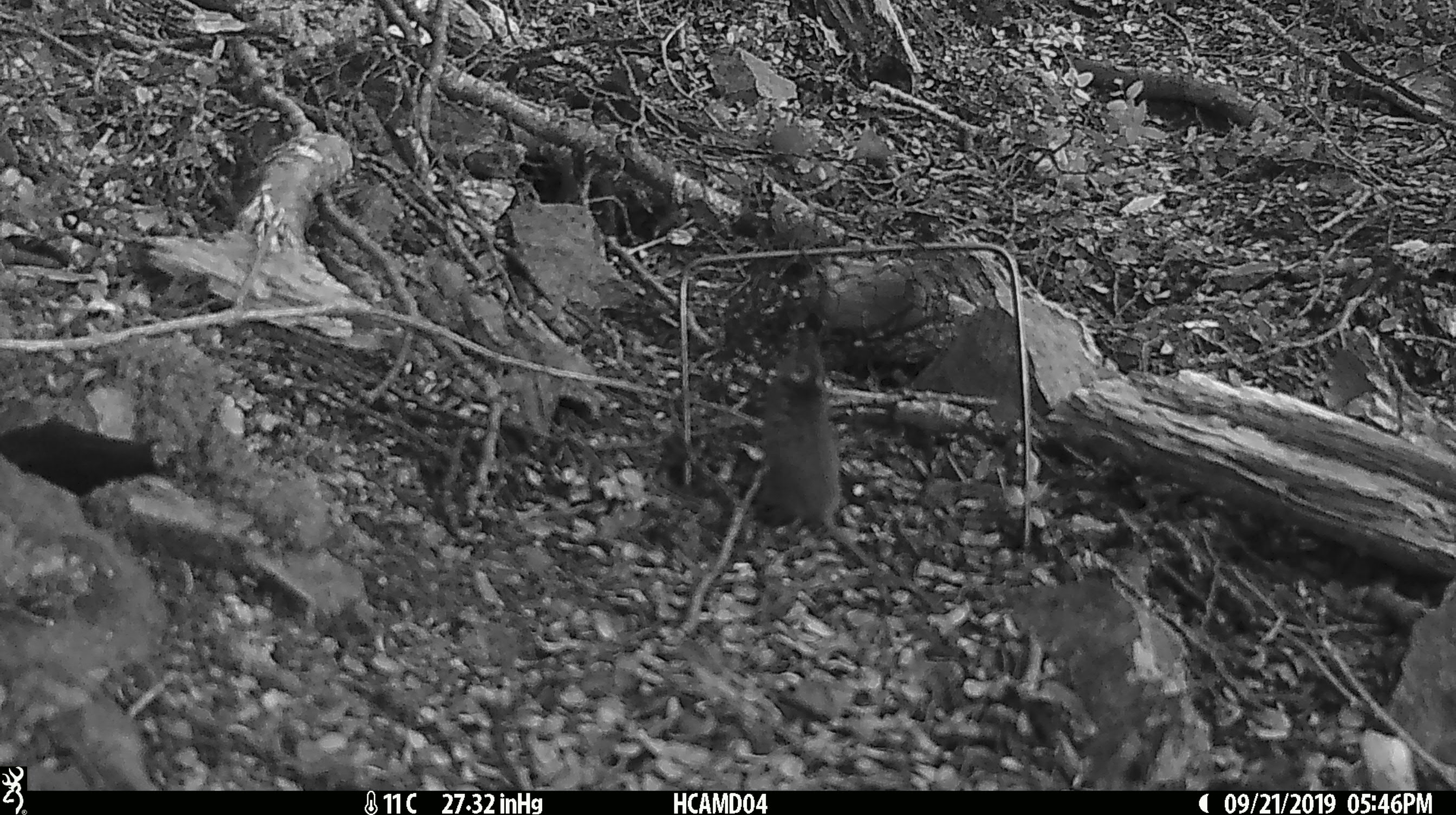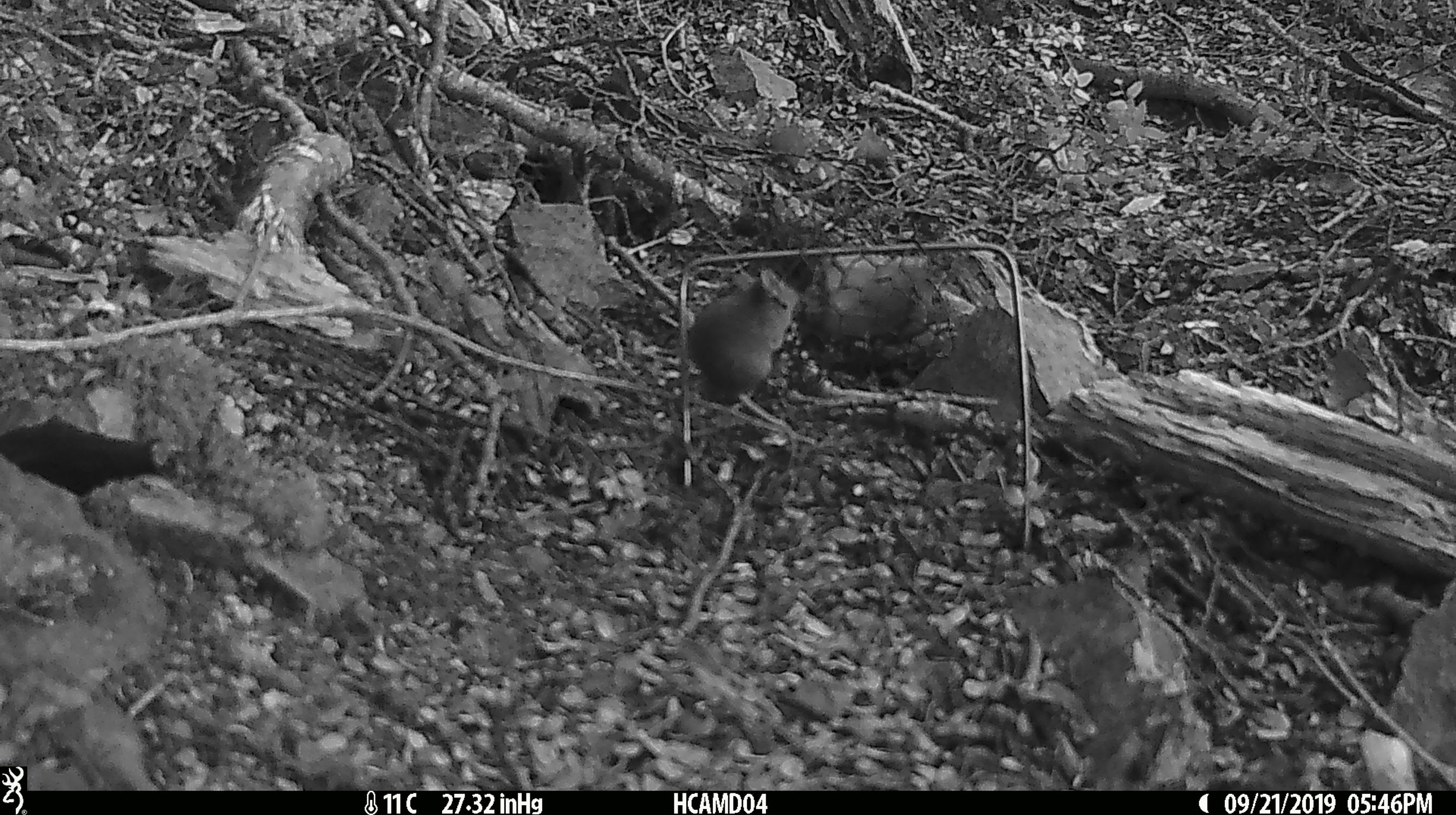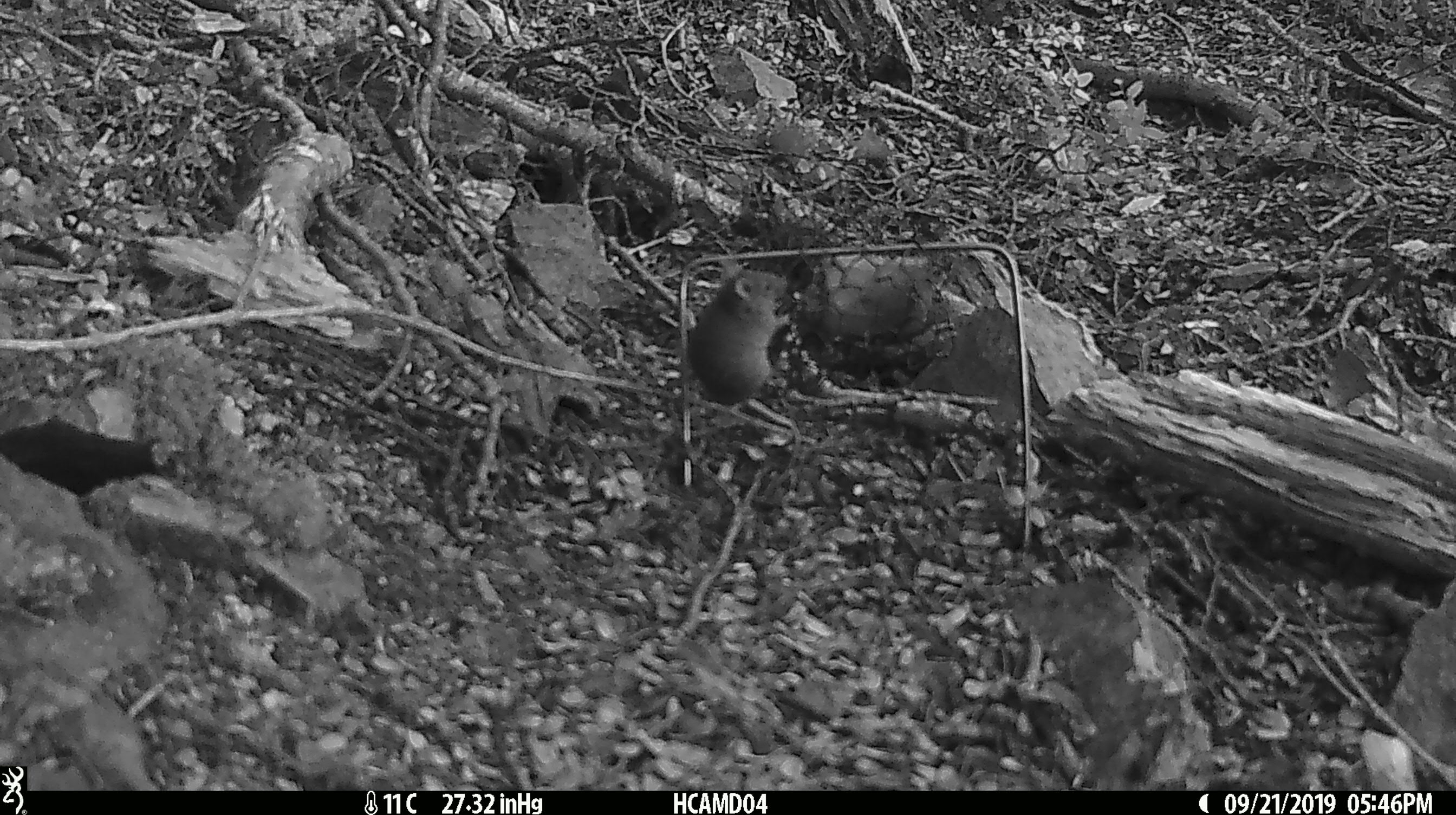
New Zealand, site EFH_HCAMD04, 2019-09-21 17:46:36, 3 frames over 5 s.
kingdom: Animalia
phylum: Chordata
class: Mammalia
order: Rodentia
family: Muridae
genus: Mus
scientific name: Mus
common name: mouse